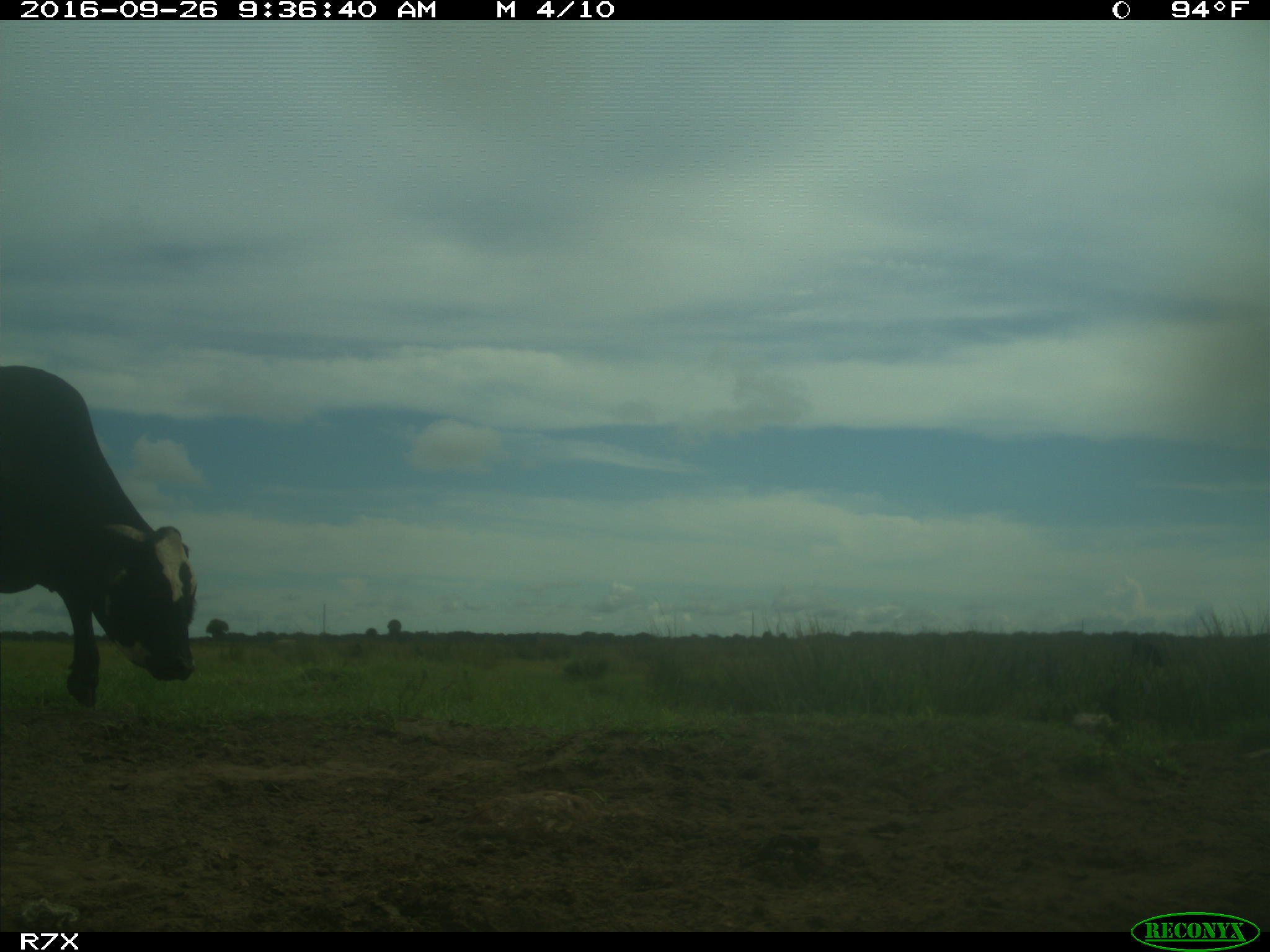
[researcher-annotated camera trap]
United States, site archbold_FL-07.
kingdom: Animalia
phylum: Chordata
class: Mammalia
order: Artiodactyla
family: Bovidae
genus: Bos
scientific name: Bos taurus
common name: domestic cow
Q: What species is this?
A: Bos taurus (domestic cow).